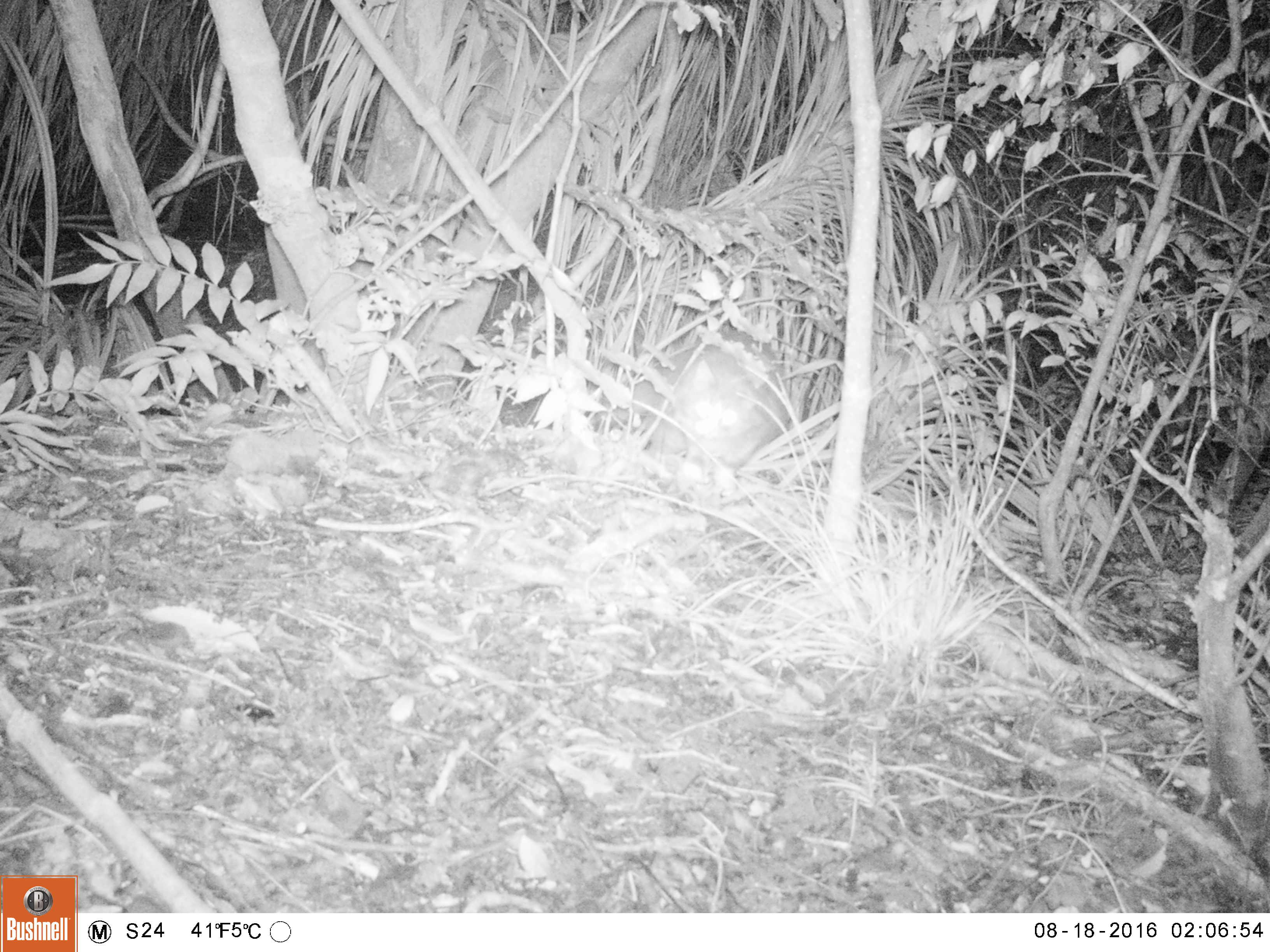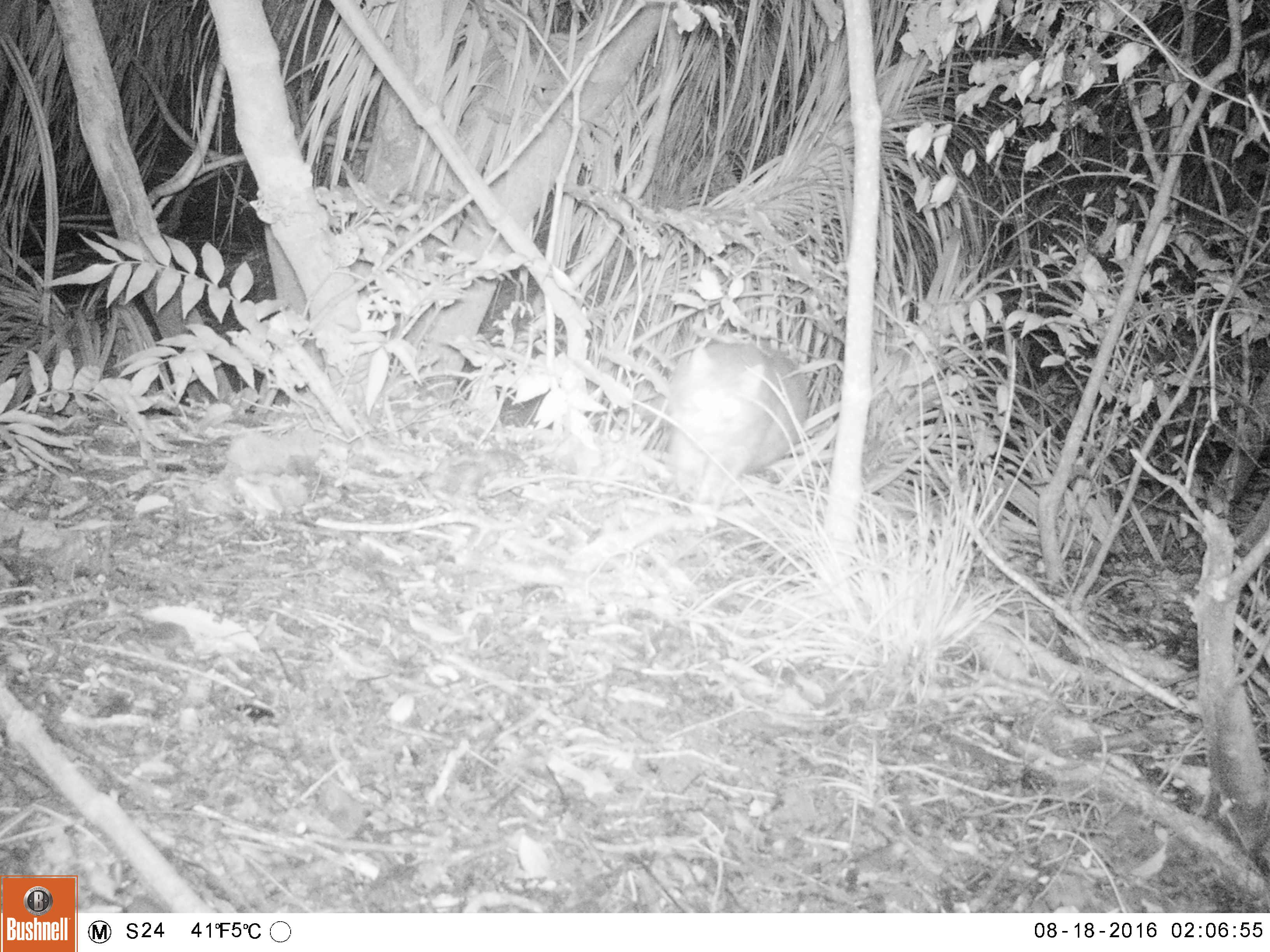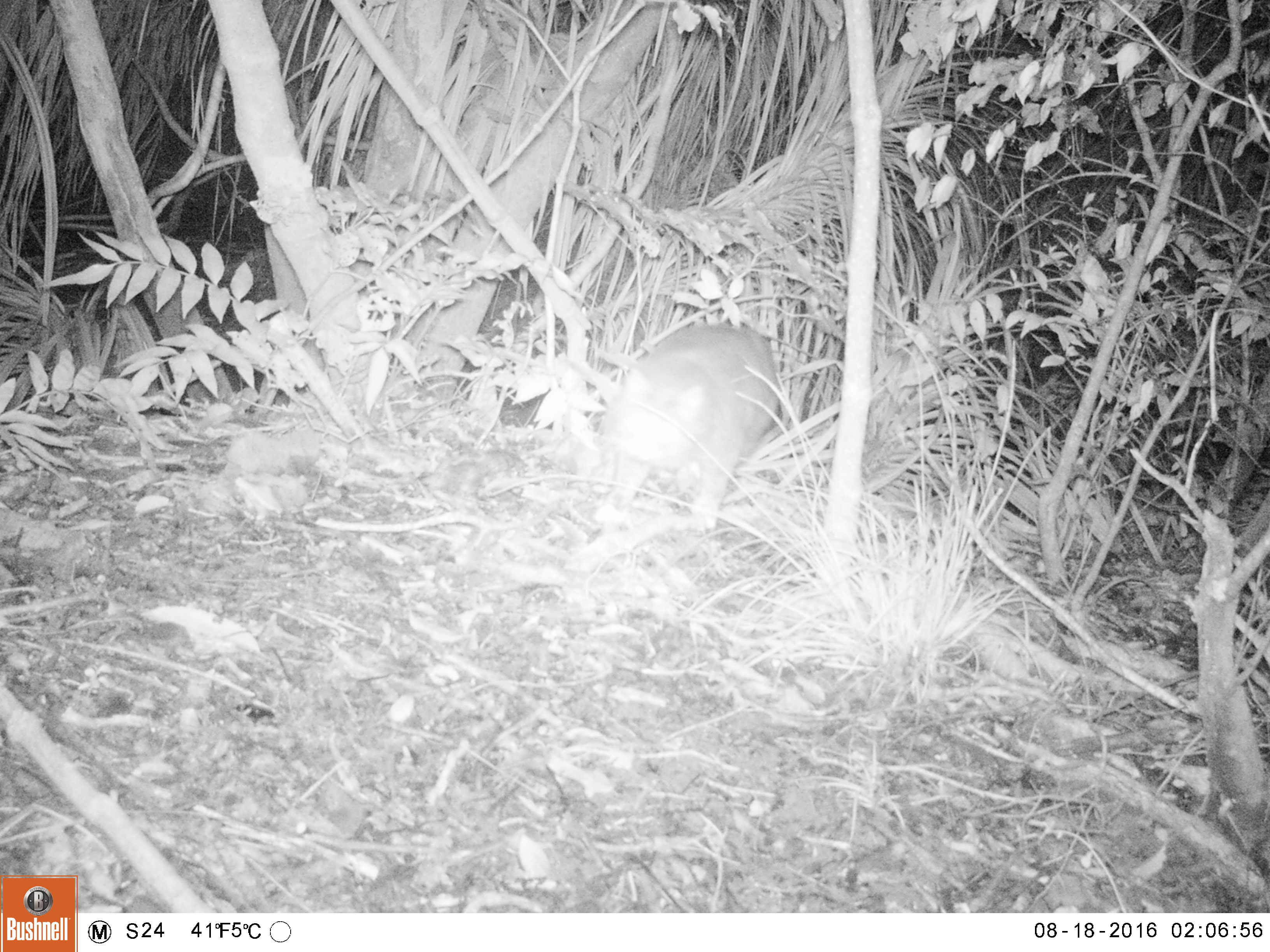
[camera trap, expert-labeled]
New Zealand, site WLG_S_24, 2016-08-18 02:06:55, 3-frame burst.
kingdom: Animalia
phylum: Chordata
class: Mammalia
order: Carnivora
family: Felidae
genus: Felis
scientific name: Felis catus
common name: domestic cat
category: cat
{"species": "cat (domestic cat) (Felis catus)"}